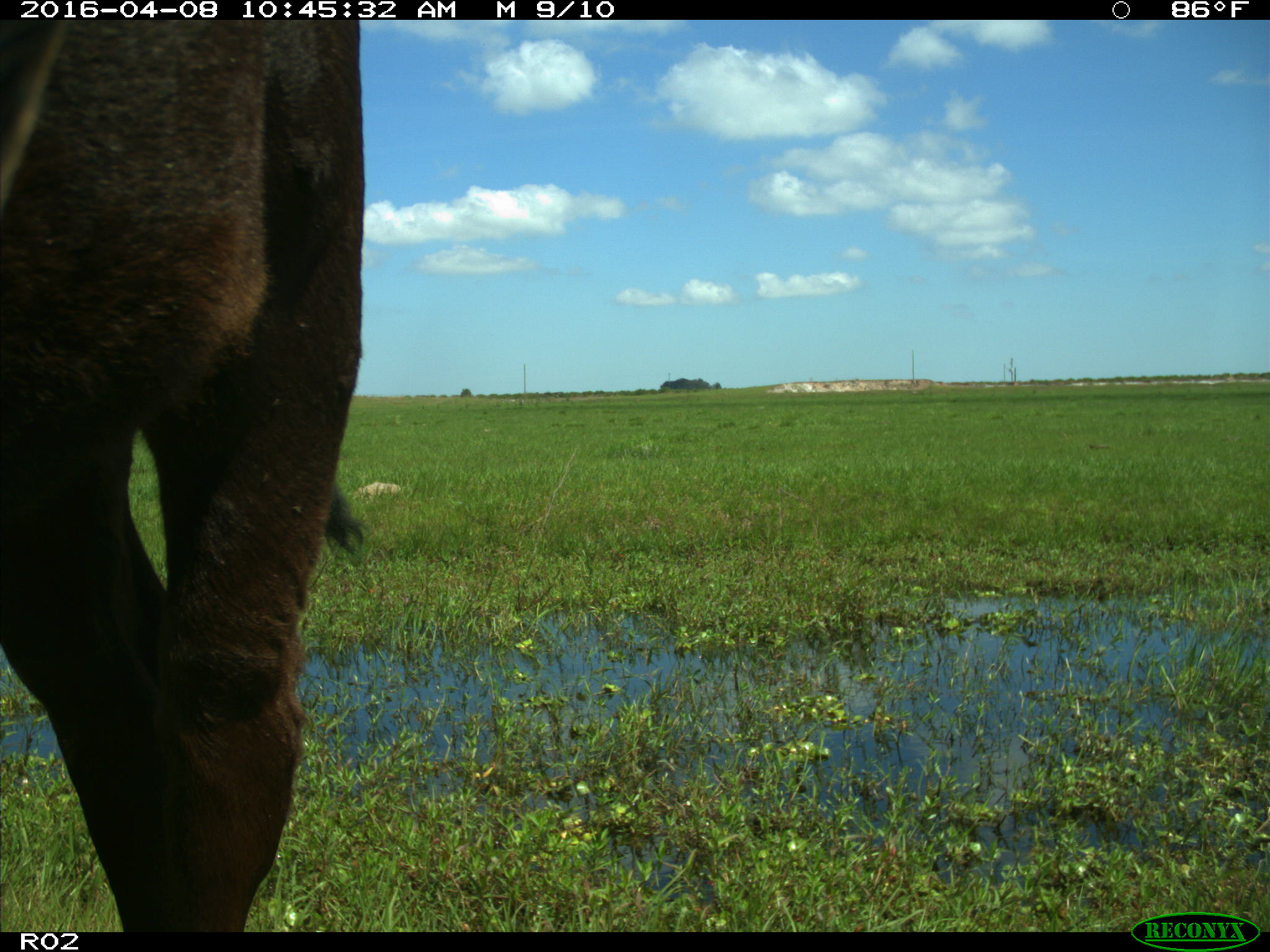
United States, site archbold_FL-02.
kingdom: Animalia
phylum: Chordata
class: Mammalia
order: Artiodactyla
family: Bovidae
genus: Bos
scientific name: Bos taurus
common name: domestic cow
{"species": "Bos taurus (domestic cow)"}